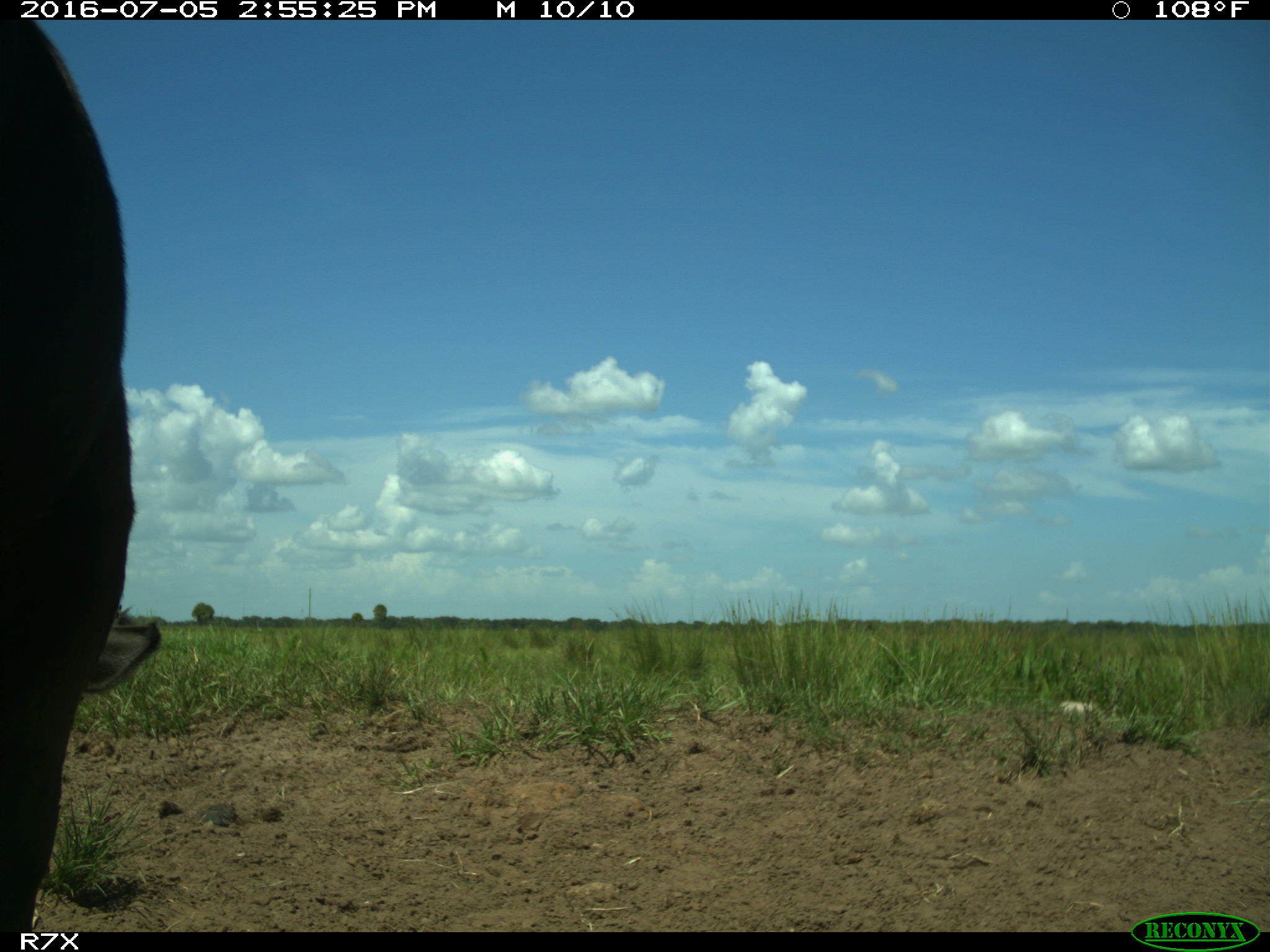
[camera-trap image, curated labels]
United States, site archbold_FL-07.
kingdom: Animalia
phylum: Chordata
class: Mammalia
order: Artiodactyla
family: Bovidae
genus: Bos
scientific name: Bos taurus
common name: domestic cow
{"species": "Bos taurus (domestic cow)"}